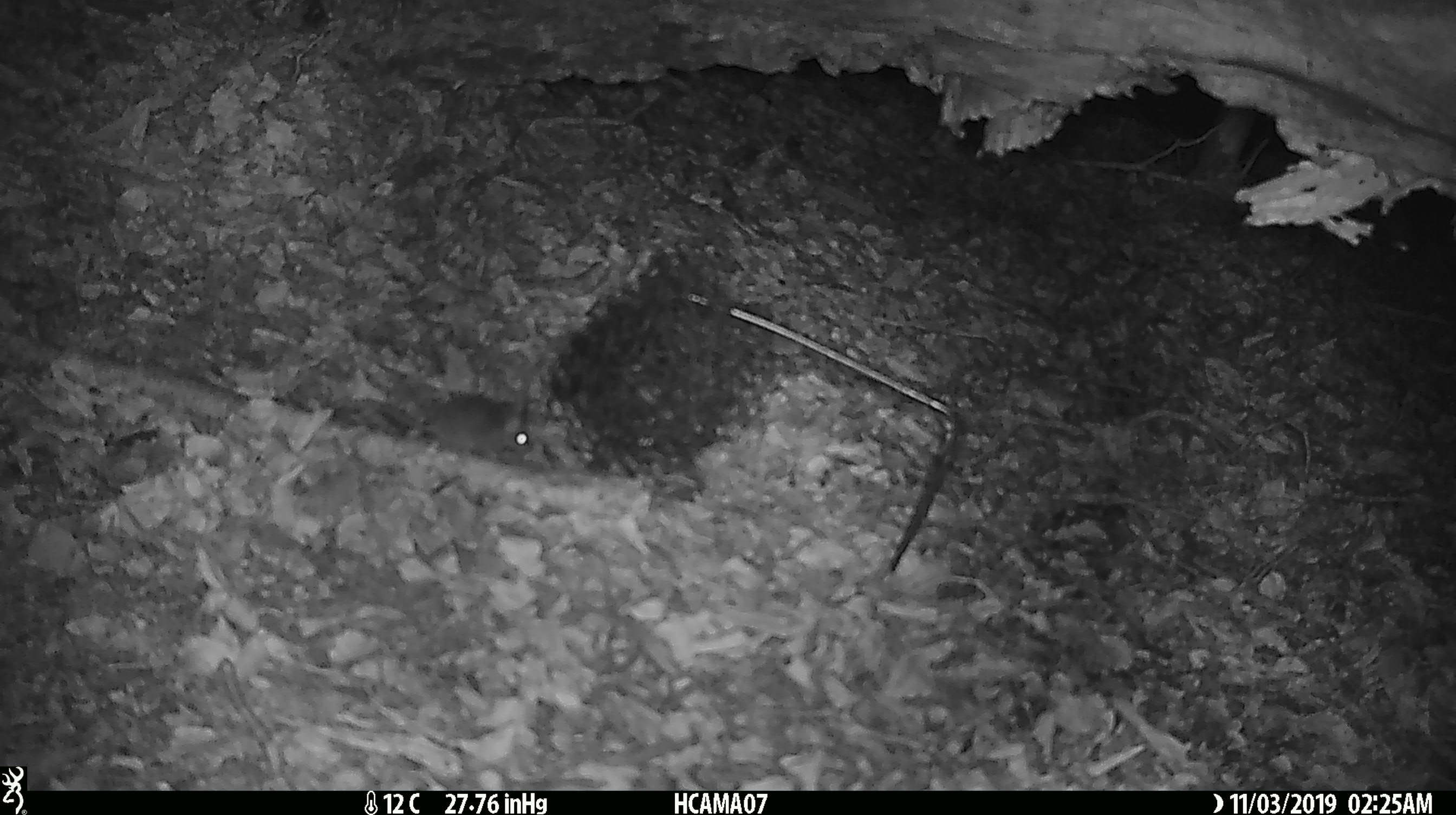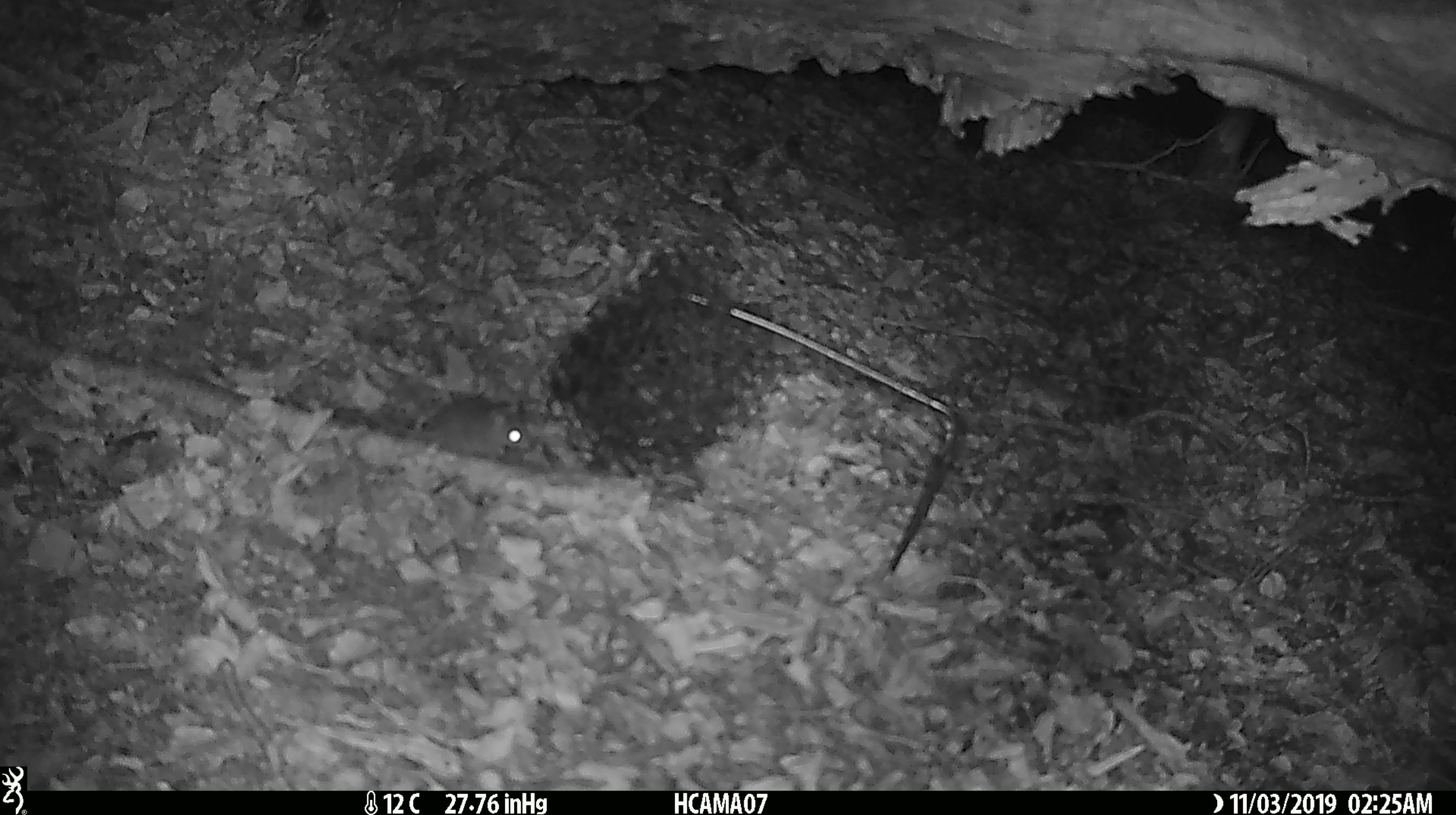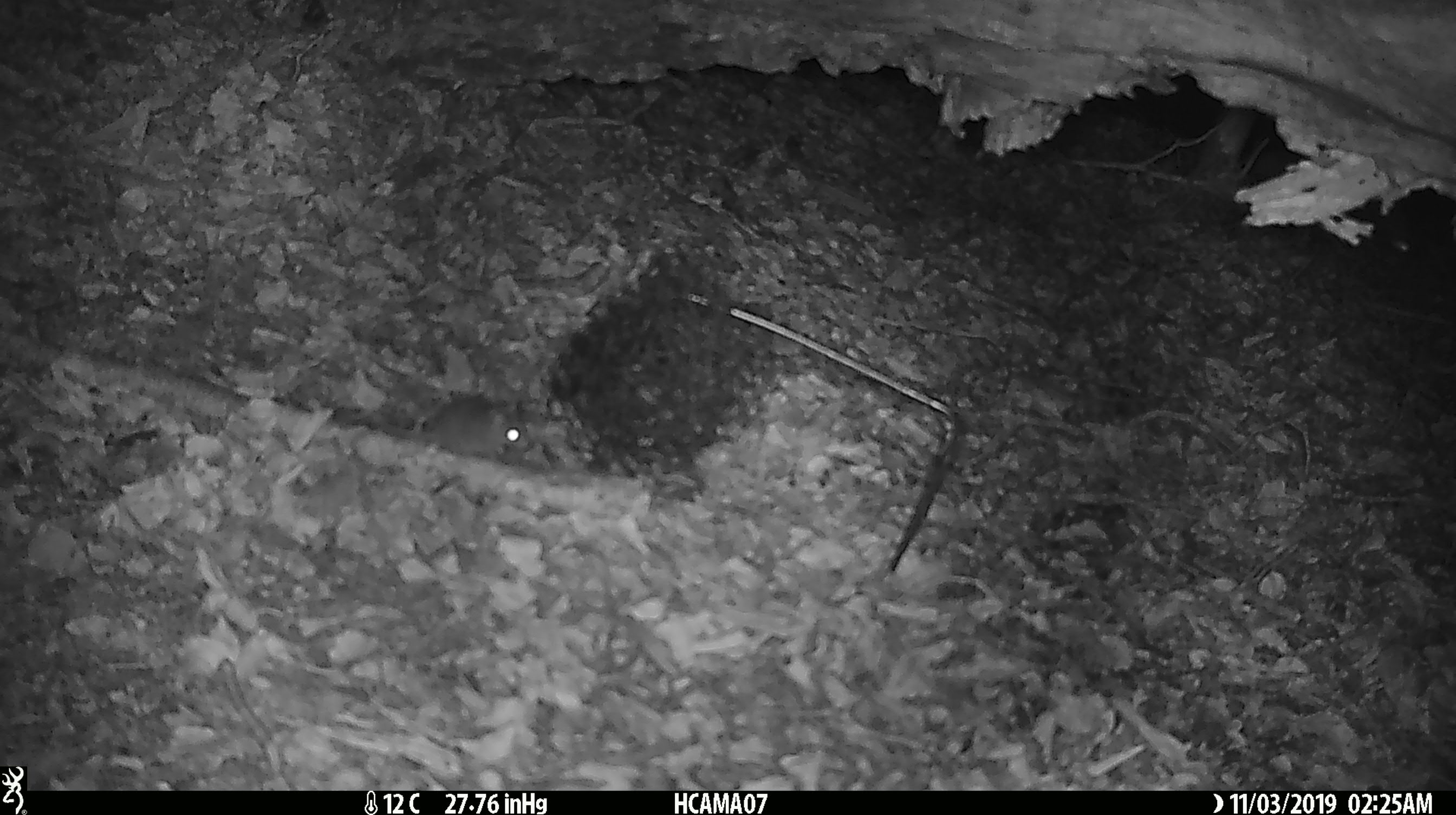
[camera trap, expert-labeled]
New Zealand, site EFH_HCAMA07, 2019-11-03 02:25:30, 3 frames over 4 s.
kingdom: Animalia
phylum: Chordata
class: Mammalia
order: Rodentia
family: Muridae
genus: Mus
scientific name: Mus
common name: mouse